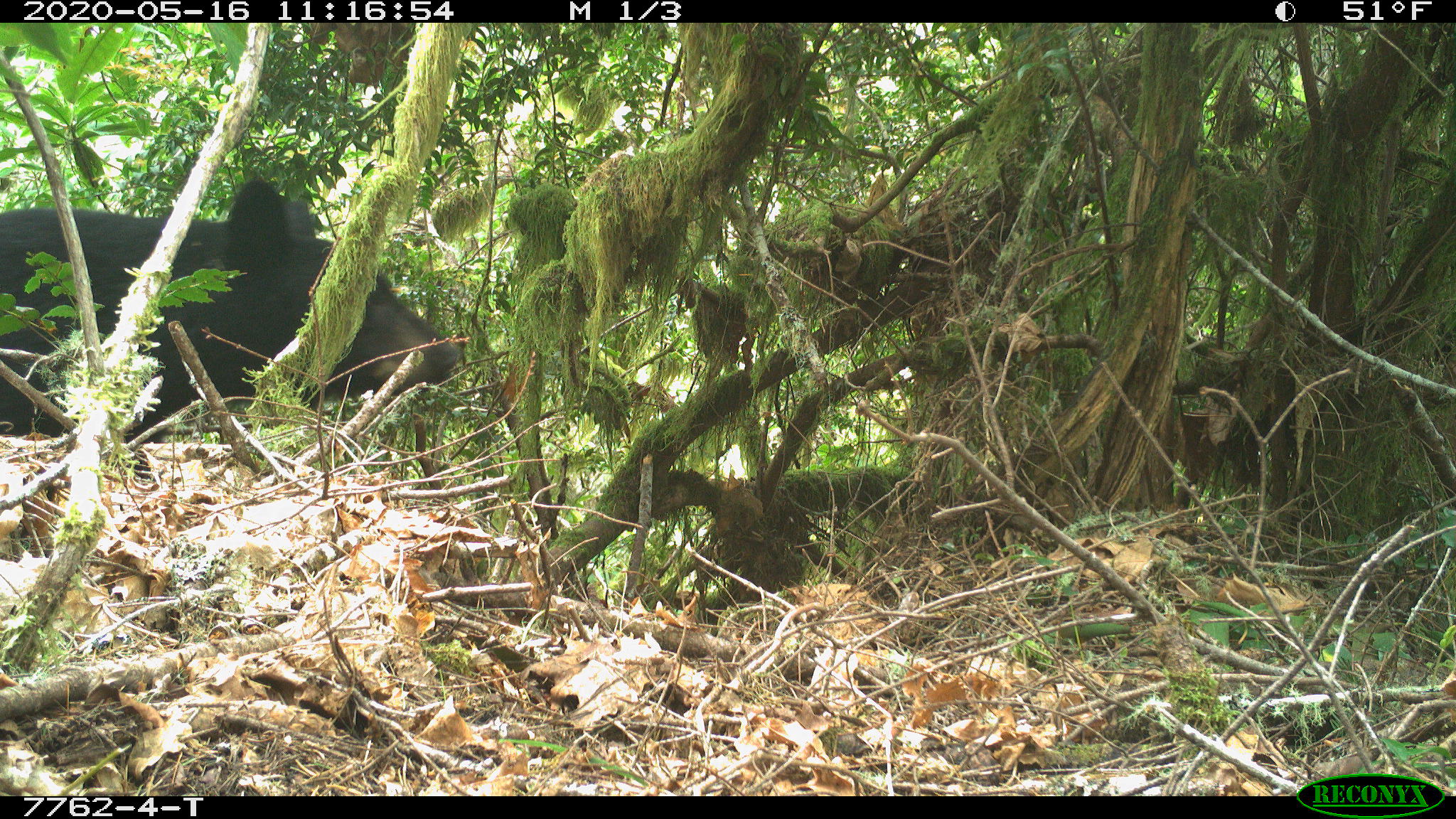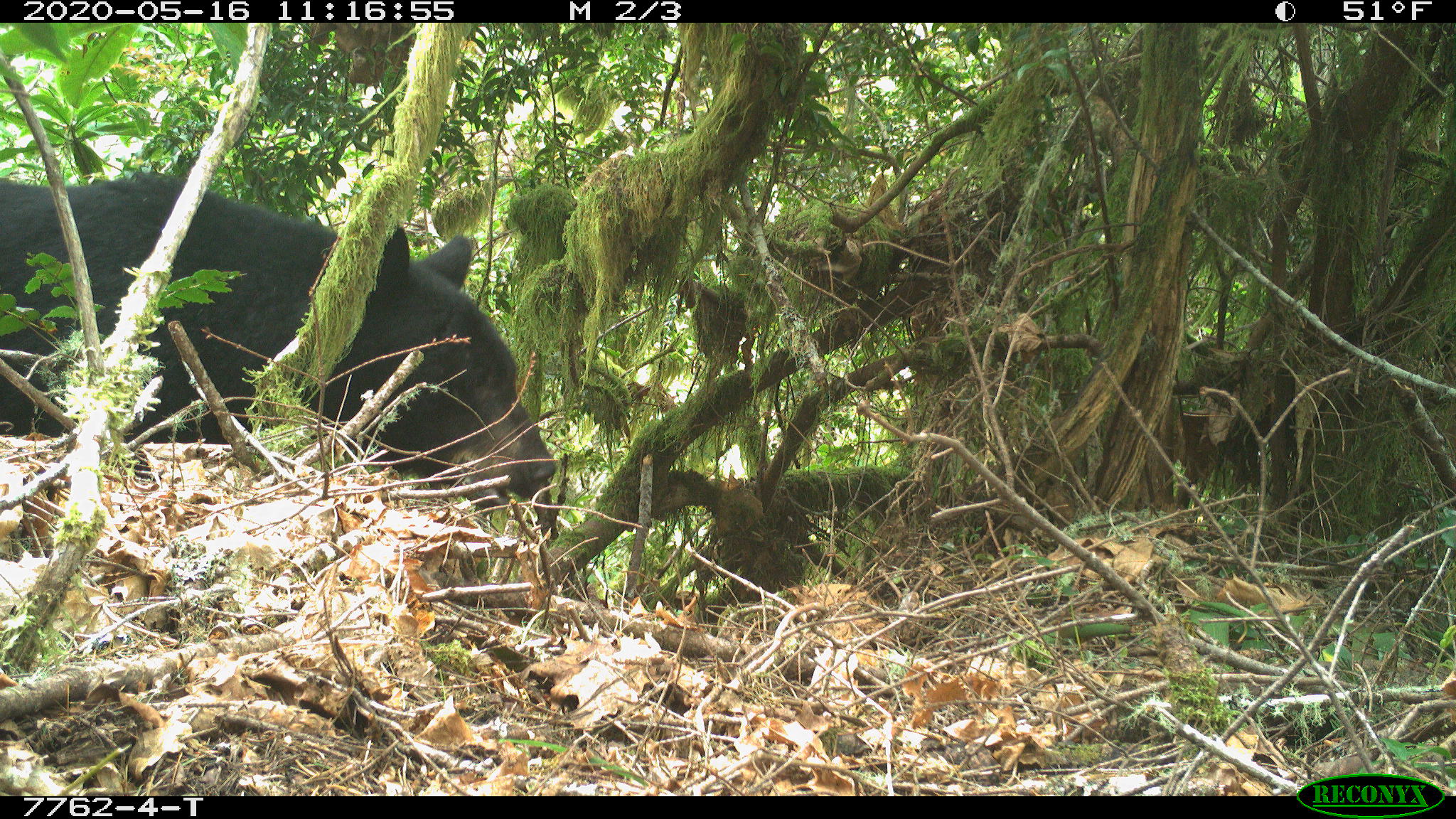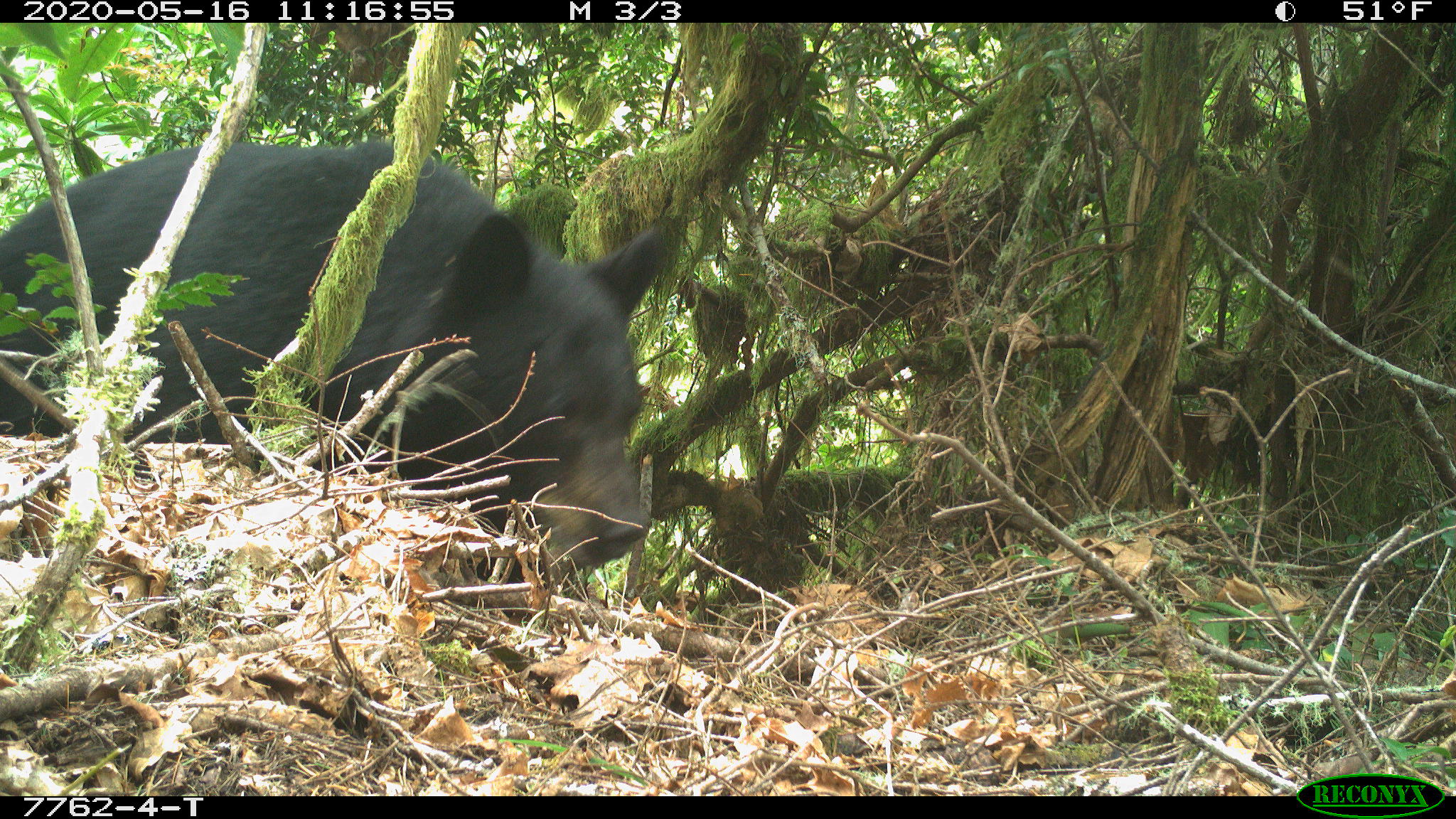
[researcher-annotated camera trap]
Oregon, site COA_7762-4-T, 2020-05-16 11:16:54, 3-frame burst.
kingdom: Animalia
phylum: Chordata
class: Mammalia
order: Carnivora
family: Ursidae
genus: Ursus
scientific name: Ursus americanus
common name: american black bear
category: black bear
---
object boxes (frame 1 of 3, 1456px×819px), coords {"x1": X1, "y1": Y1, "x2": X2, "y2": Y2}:
black bear: {"x1": 0, "y1": 174, "x2": 456, "y2": 466}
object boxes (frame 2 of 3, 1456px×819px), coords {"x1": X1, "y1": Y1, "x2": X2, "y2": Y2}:
black bear: {"x1": 0, "y1": 171, "x2": 564, "y2": 518}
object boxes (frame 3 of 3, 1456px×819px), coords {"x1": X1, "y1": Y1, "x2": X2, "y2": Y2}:
black bear: {"x1": 0, "y1": 135, "x2": 672, "y2": 574}